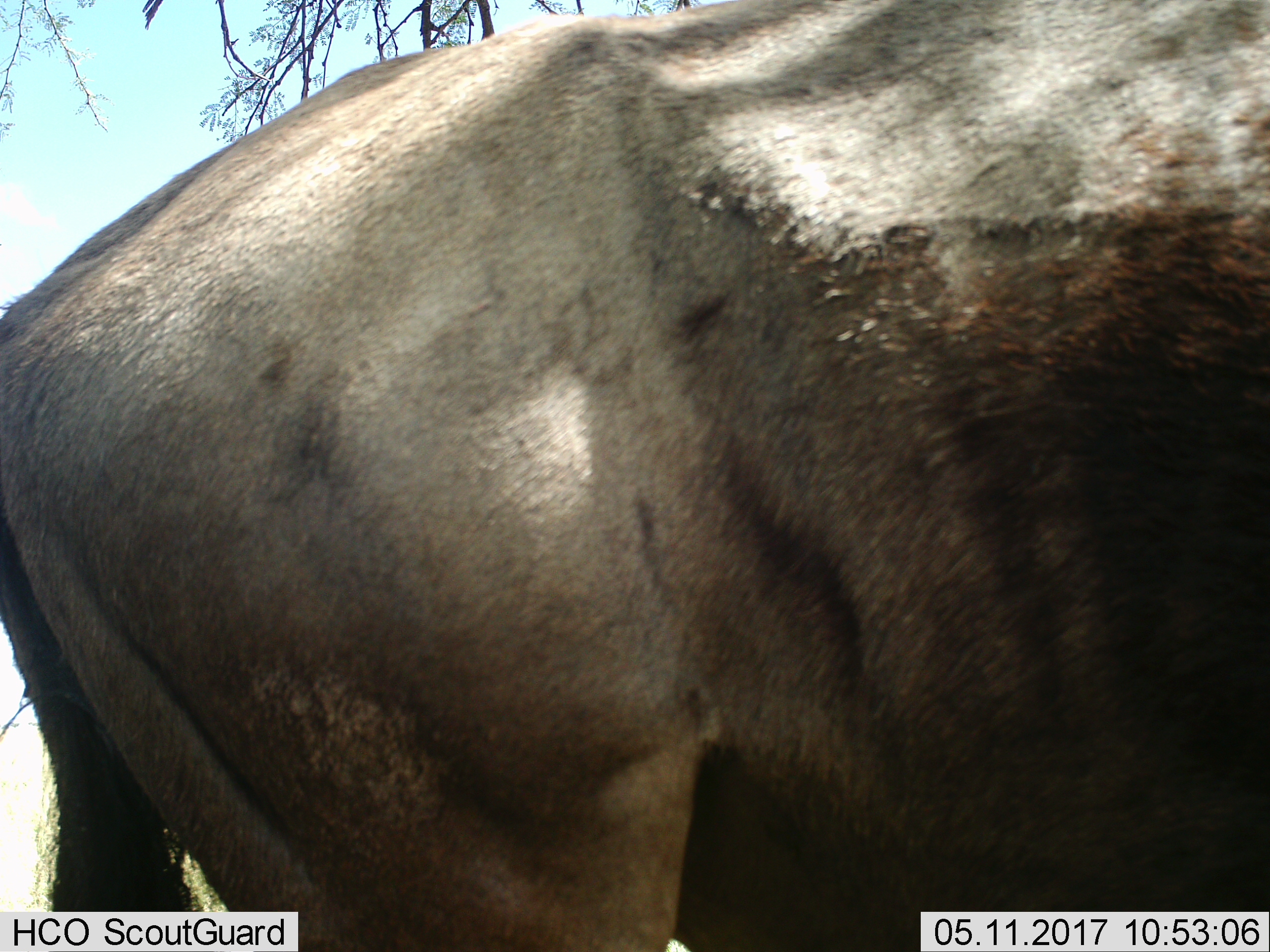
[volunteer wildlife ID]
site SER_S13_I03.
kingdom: Animalia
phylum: Chordata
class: Mammalia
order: Artiodactyla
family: Bovidae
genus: Connochaetes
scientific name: Connochaetes taurinus taurinus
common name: blue wildebeest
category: wildebeestblue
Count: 1.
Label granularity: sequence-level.